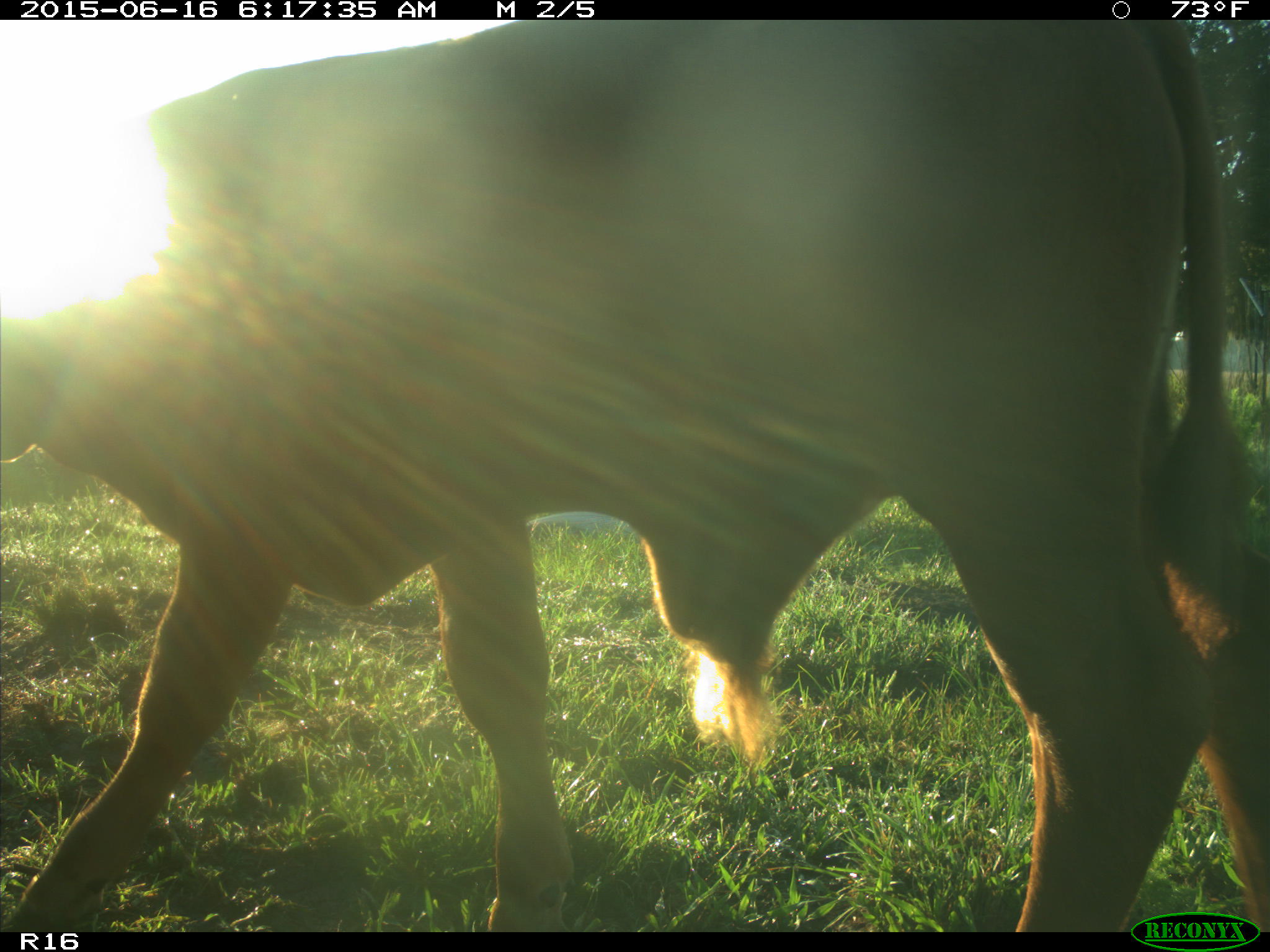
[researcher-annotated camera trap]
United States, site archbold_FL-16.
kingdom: Animalia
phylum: Chordata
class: Mammalia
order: Artiodactyla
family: Bovidae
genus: Bos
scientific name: Bos taurus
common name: domestic cow